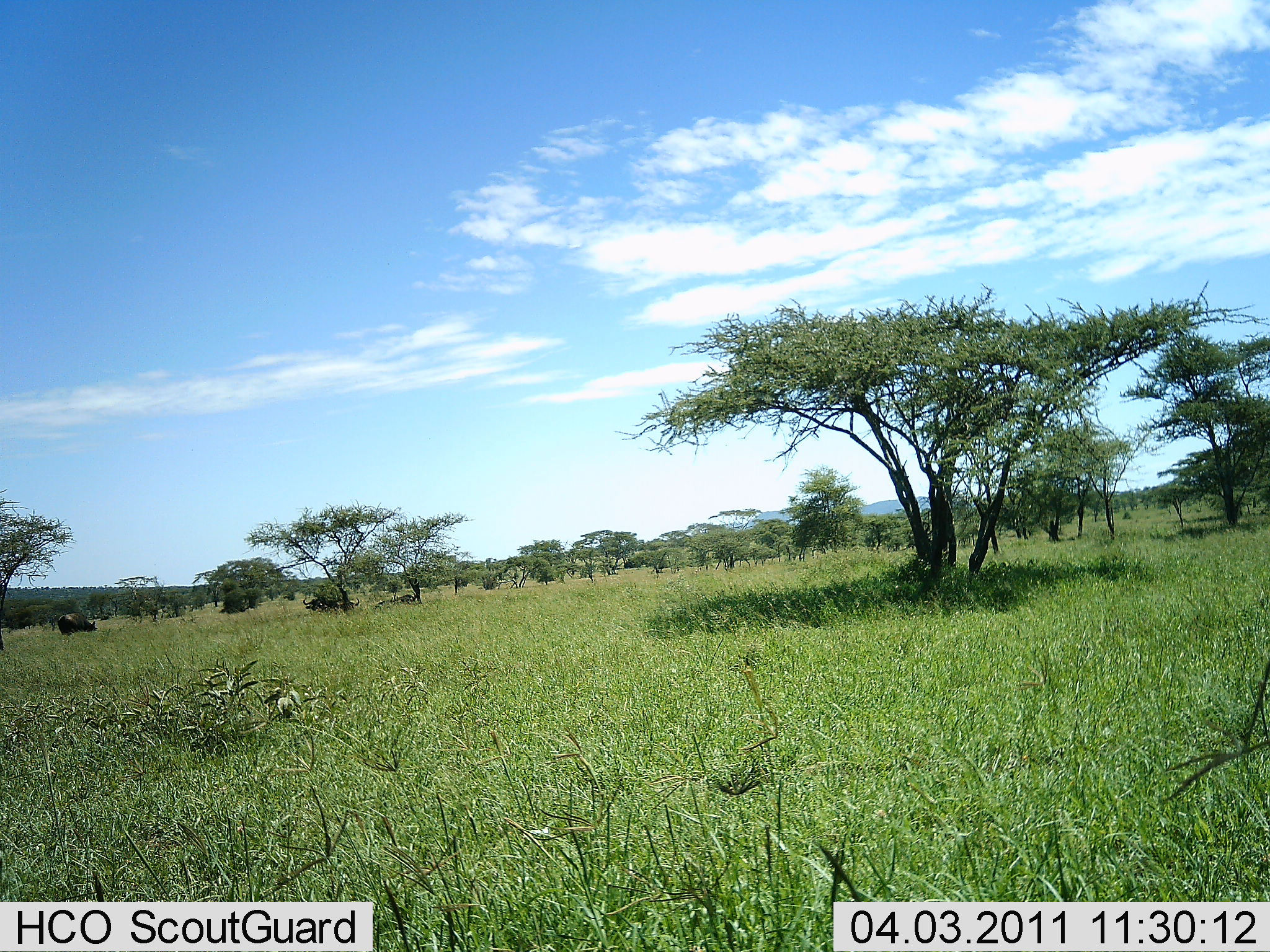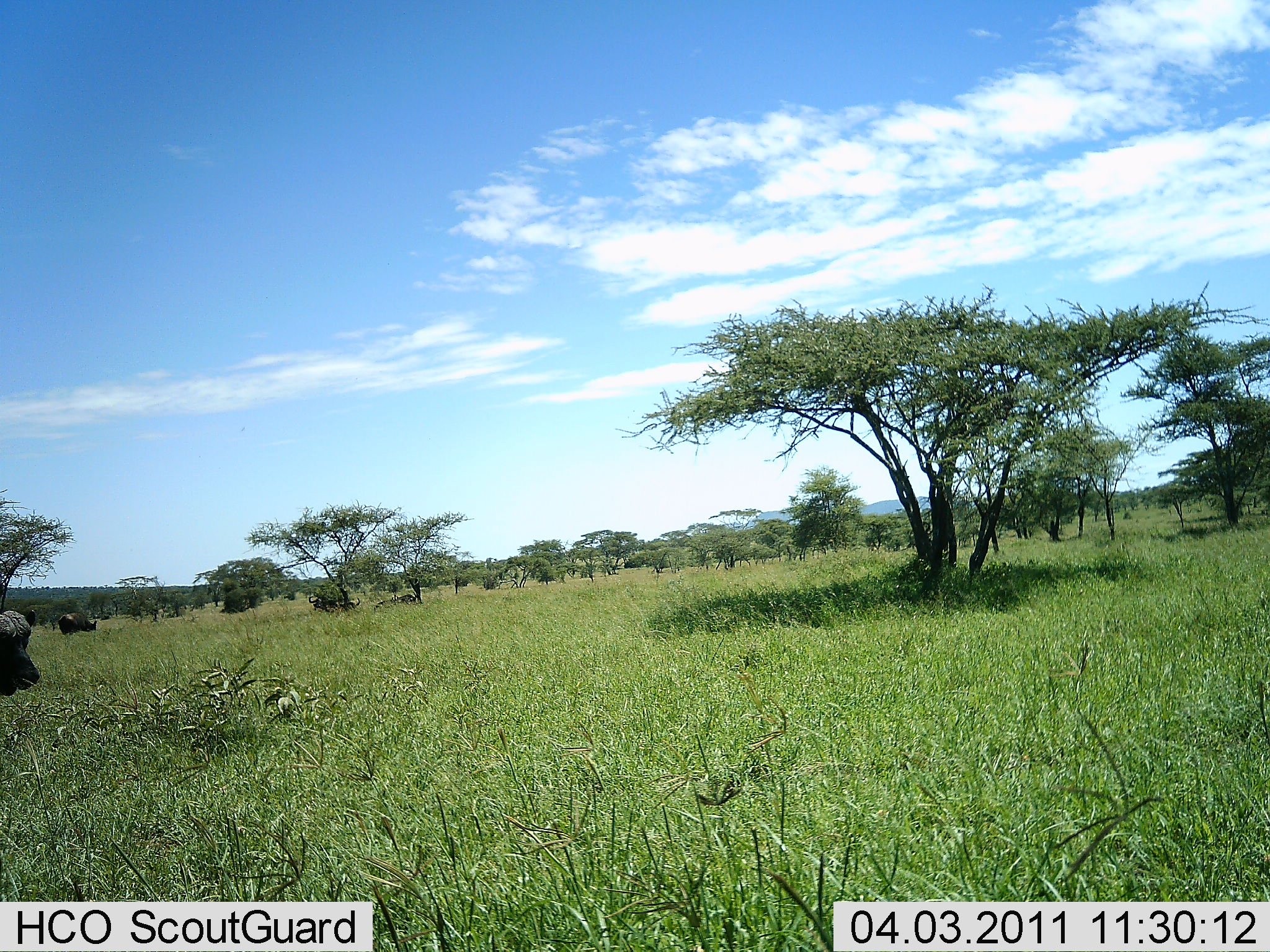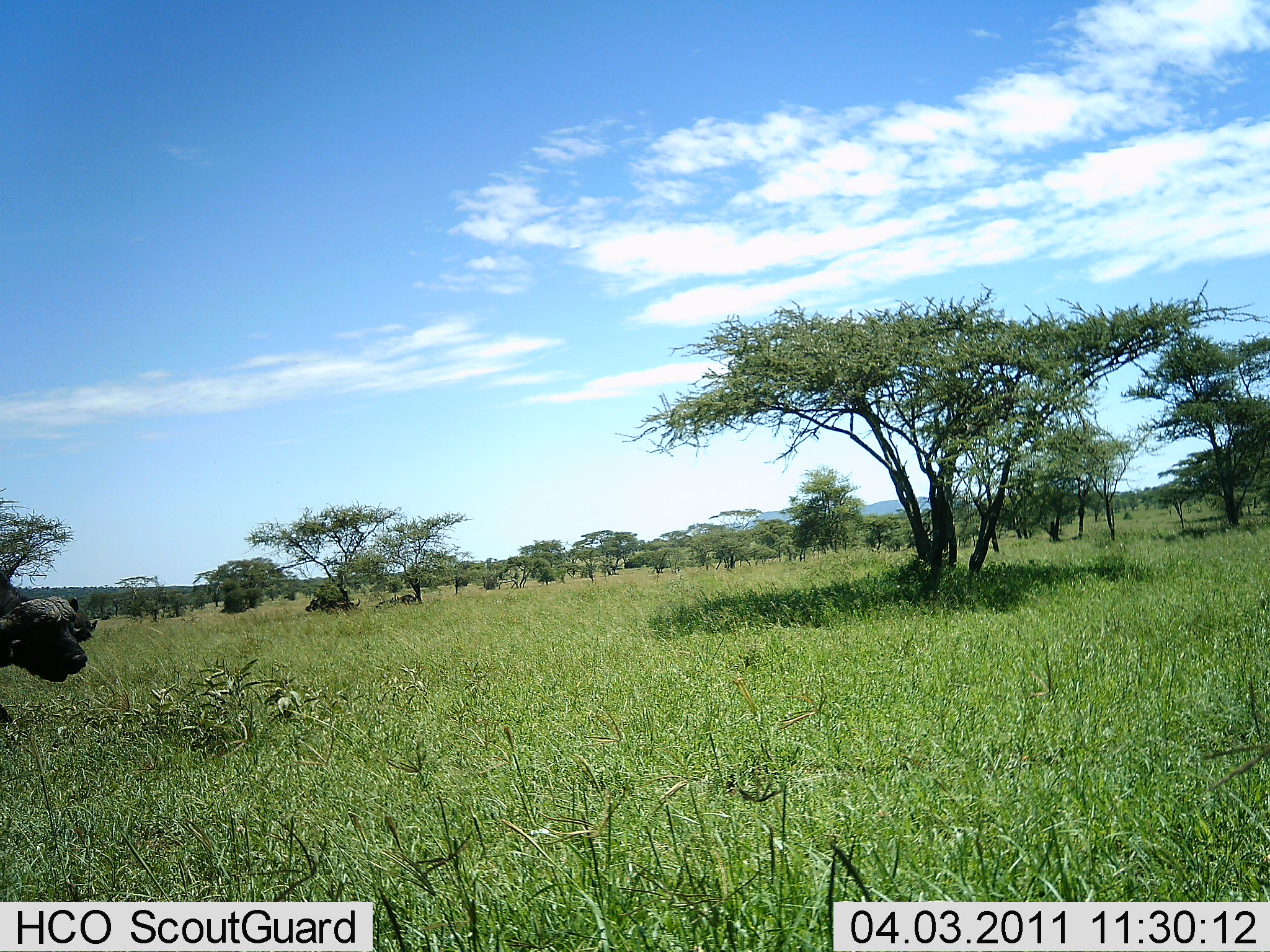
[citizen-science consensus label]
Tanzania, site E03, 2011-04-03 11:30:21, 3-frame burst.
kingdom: Animalia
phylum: Chordata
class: Mammalia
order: Artiodactyla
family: Bovidae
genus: Syncerus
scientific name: Syncerus caffer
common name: cape buffalo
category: buffalo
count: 2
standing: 30%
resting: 10%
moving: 90%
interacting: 0%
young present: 0%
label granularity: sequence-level